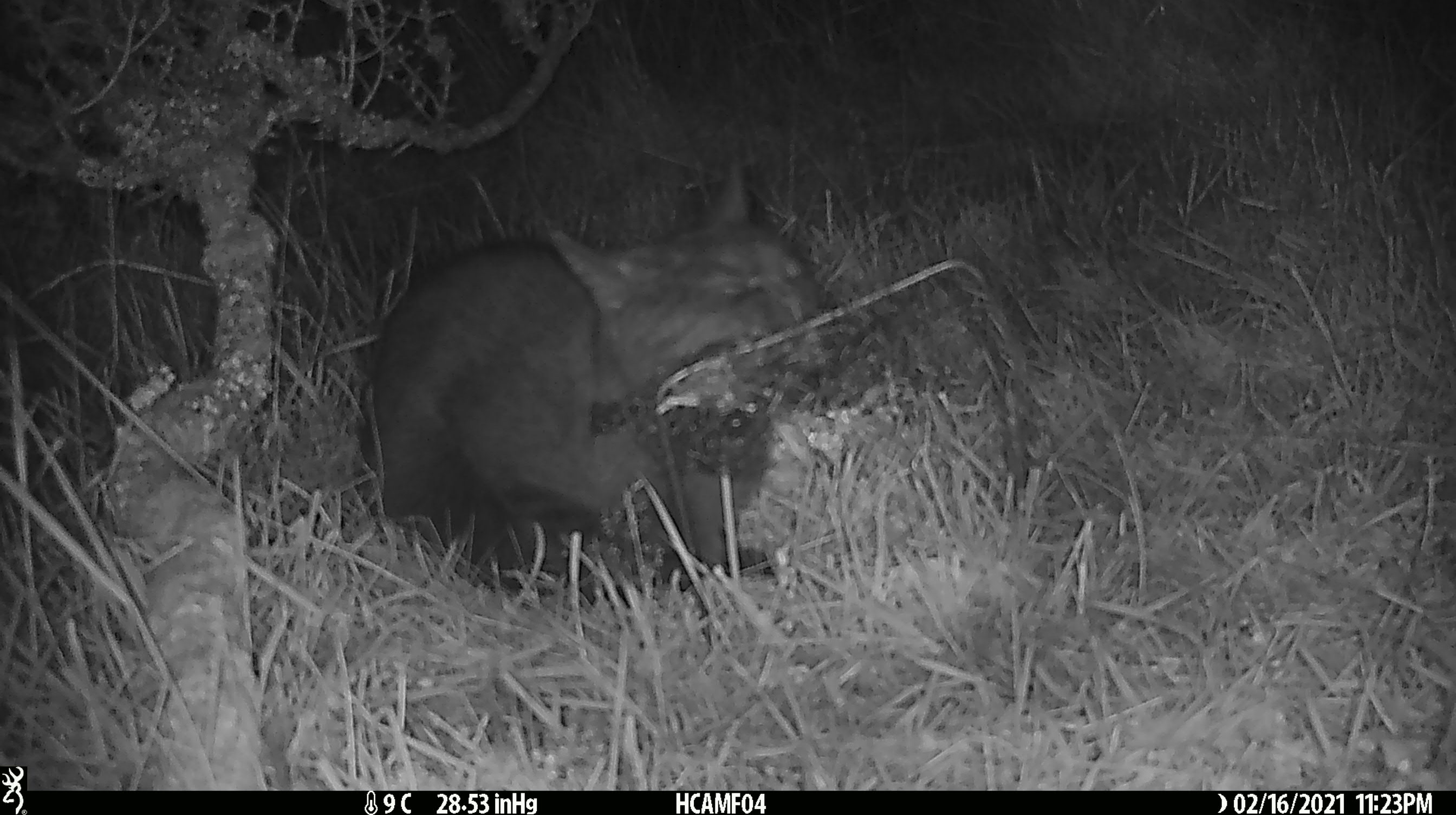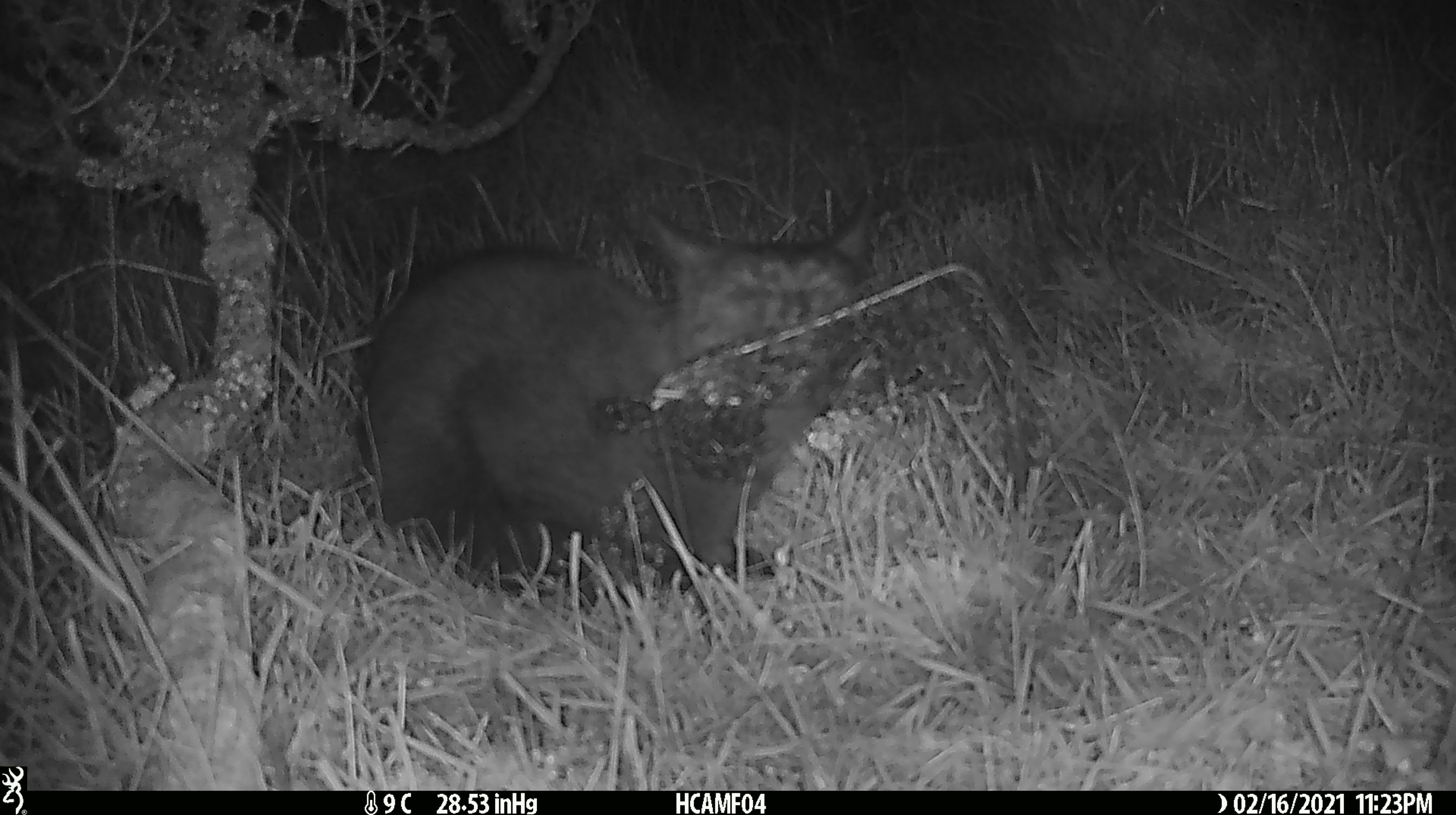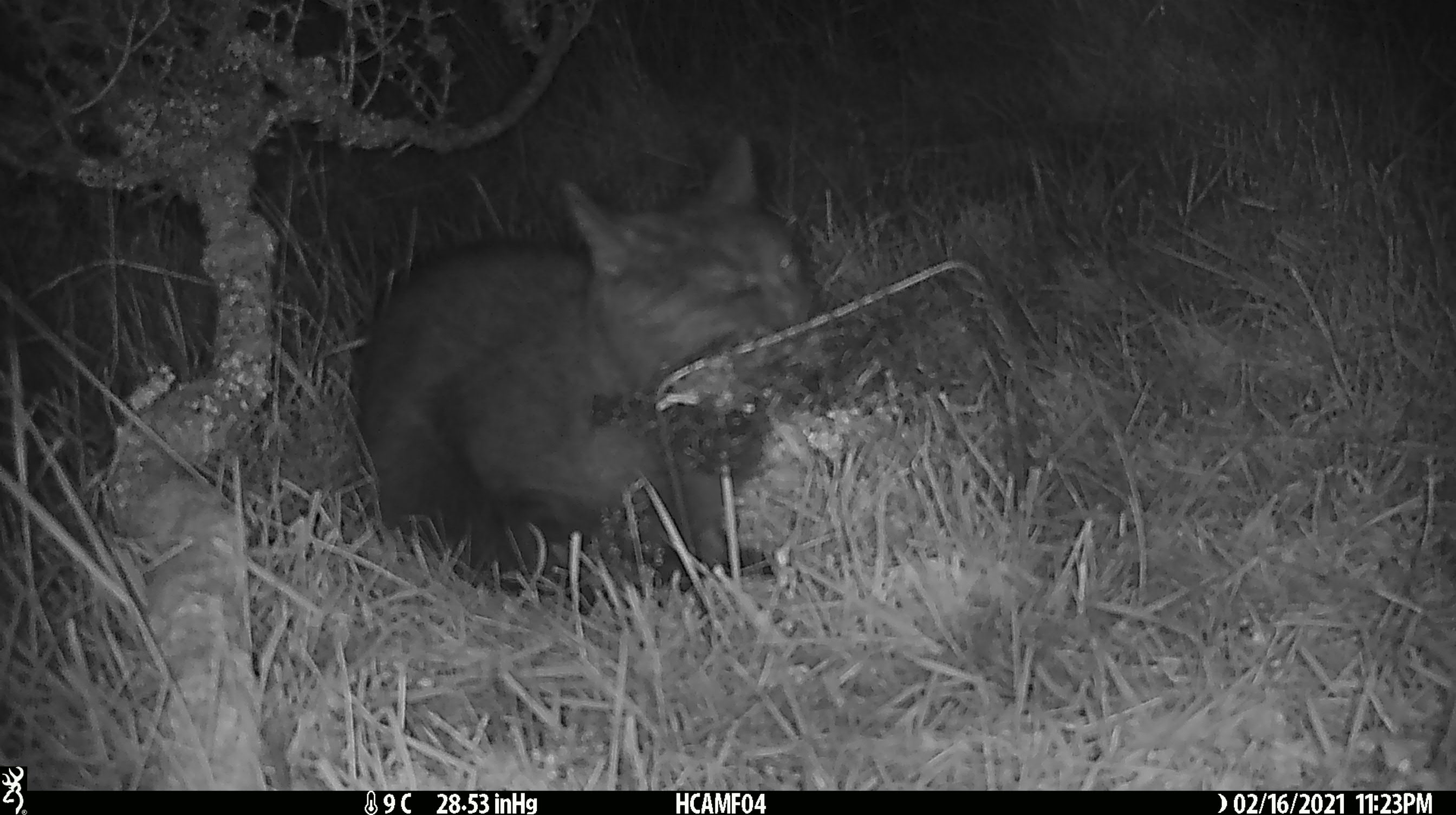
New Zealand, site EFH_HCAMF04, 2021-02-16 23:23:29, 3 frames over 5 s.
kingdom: Animalia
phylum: Chordata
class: Mammalia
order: Carnivora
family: Felidae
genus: Felis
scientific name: Felis catus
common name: domestic cat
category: cat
Cat (domestic cat) (Felis catus).